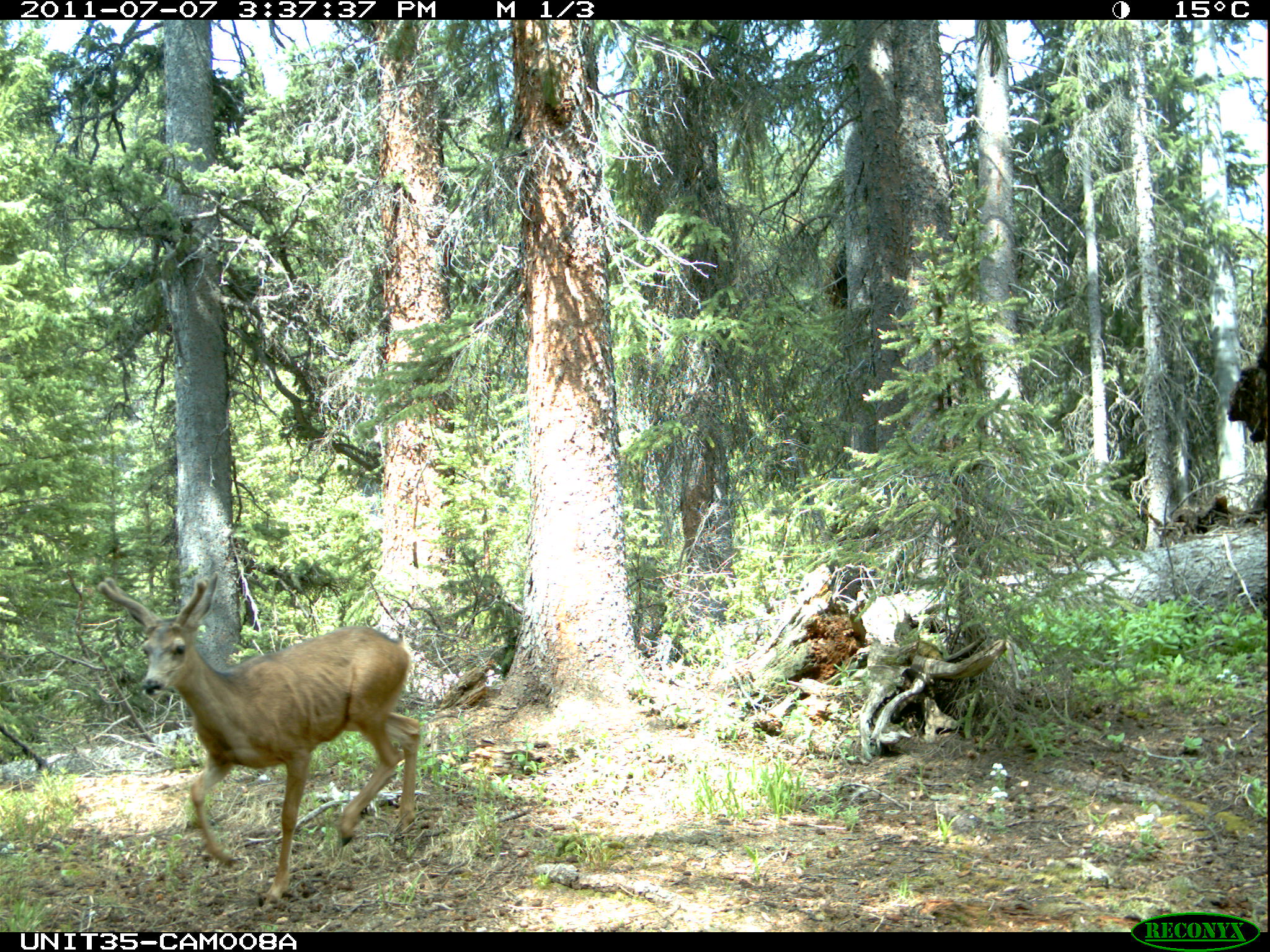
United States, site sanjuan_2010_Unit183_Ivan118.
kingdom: Animalia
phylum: Chordata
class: Mammalia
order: Artiodactyla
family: Cervidae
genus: Odocoileus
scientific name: Odocoileus hemionus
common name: mule deer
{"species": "Odocoileus hemionus (mule deer)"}